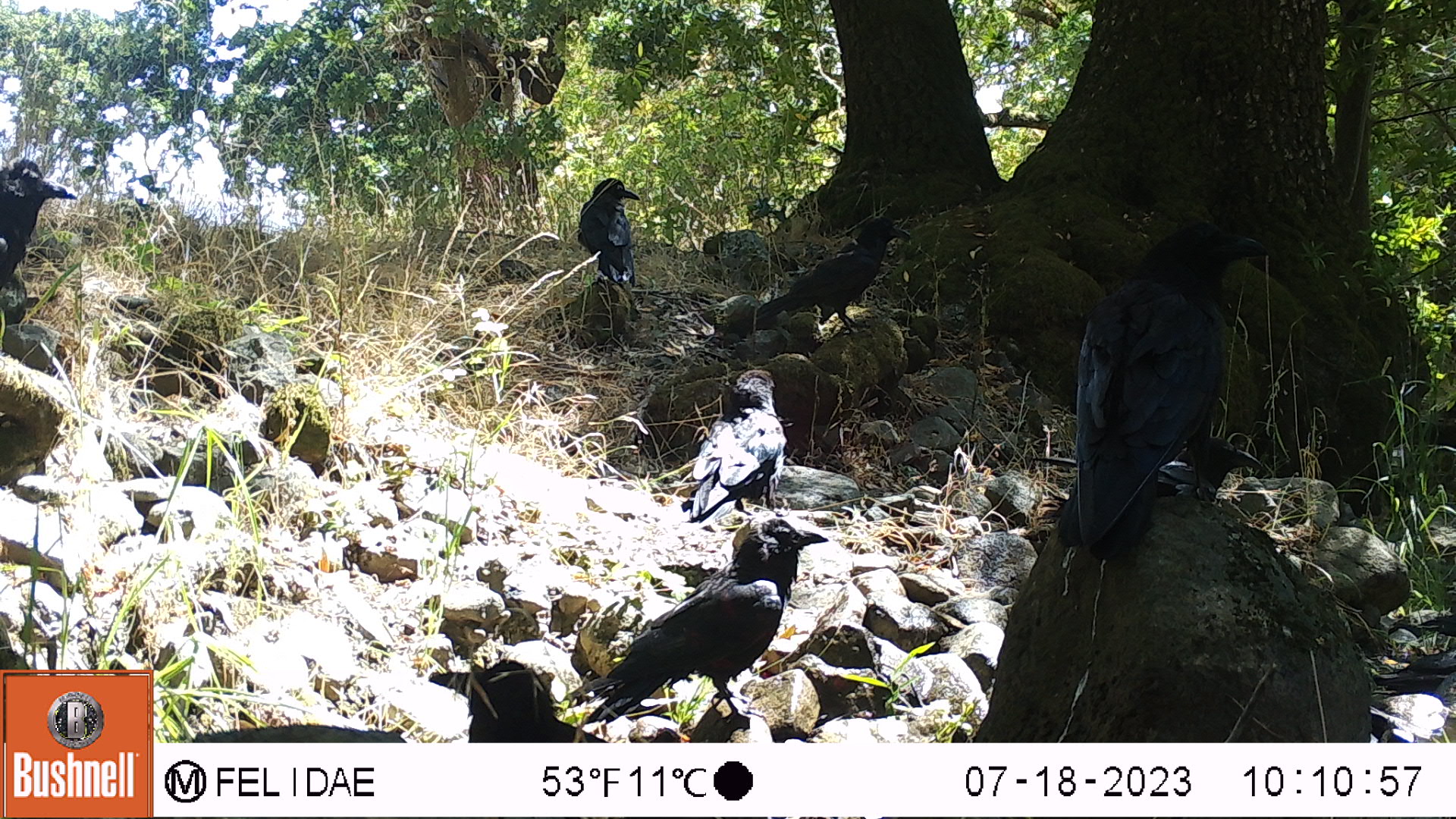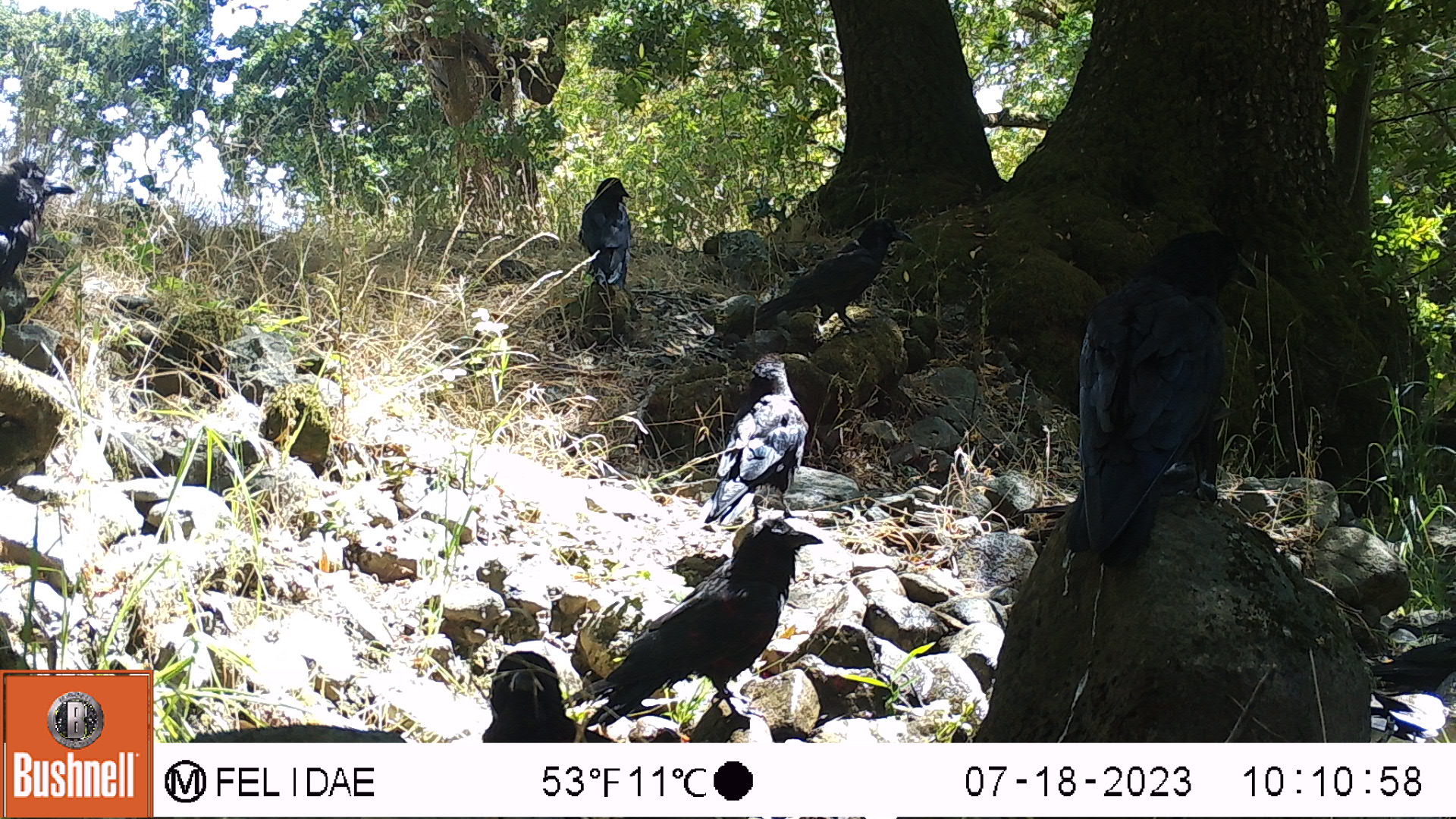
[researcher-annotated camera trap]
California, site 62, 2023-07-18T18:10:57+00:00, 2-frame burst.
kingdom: Animalia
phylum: Chordata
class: Aves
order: Passeriformes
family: Corvidae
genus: Corvus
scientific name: Corvus corax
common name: common raven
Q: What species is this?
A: Common raven (Corvus corax).